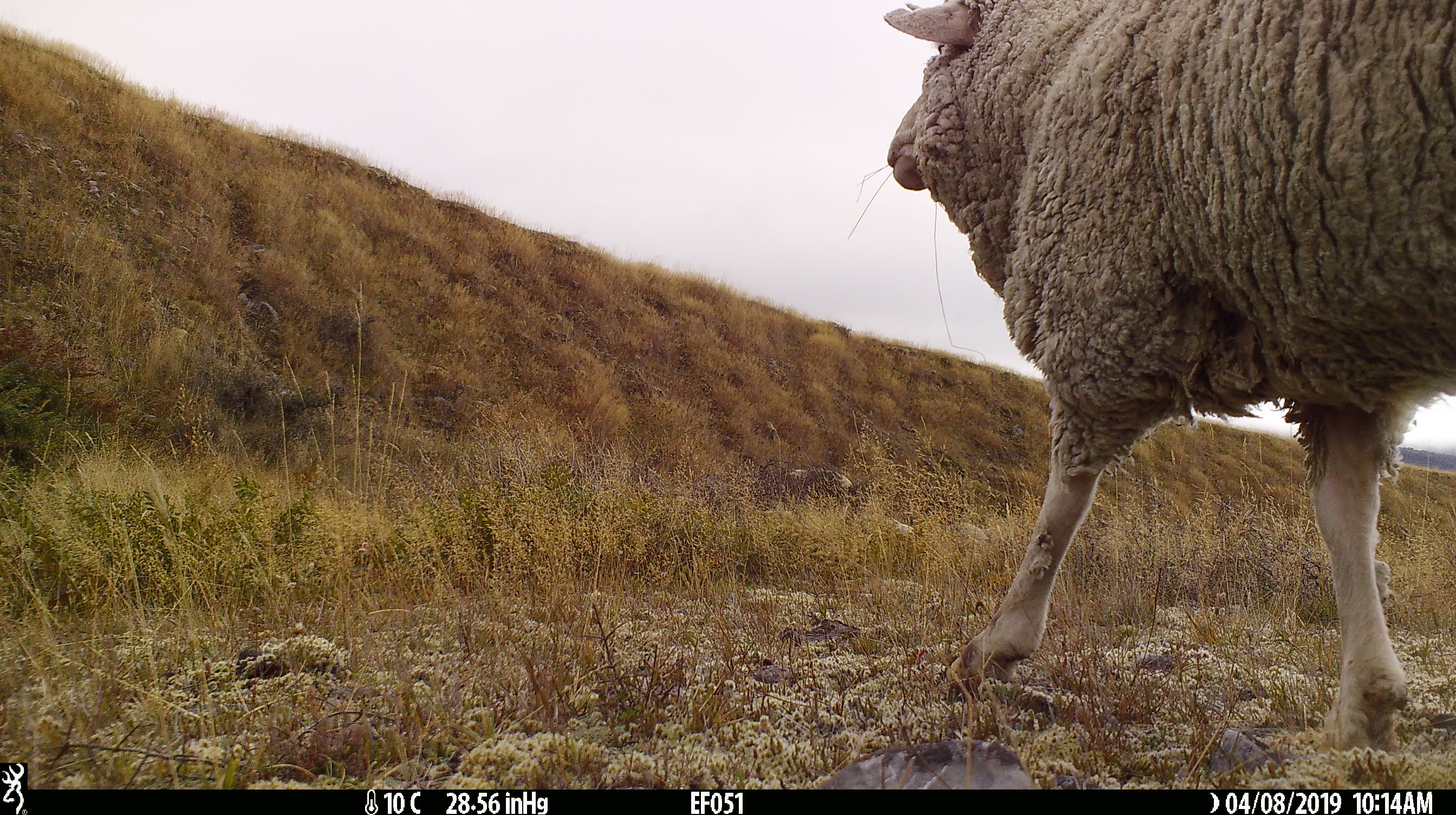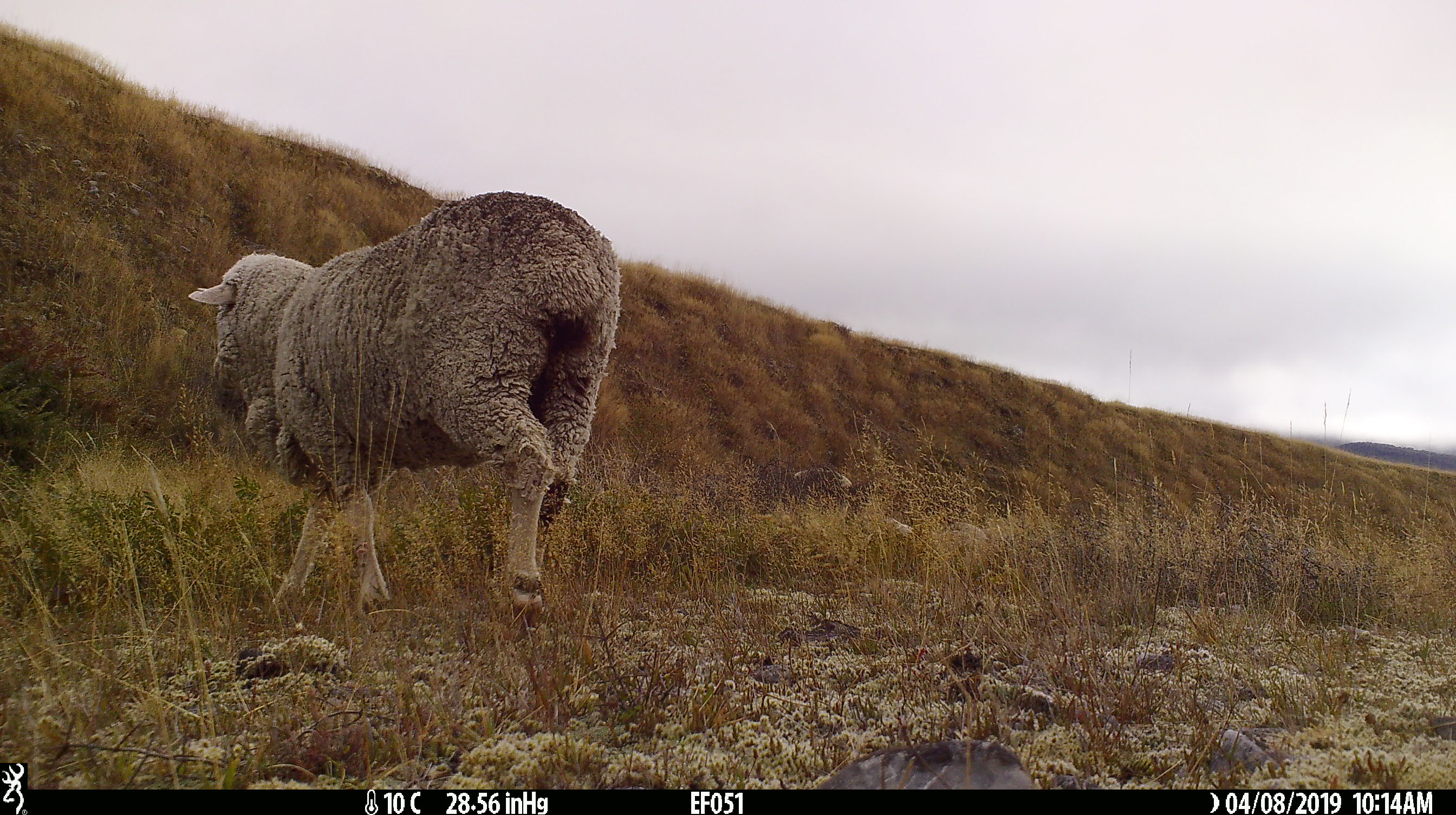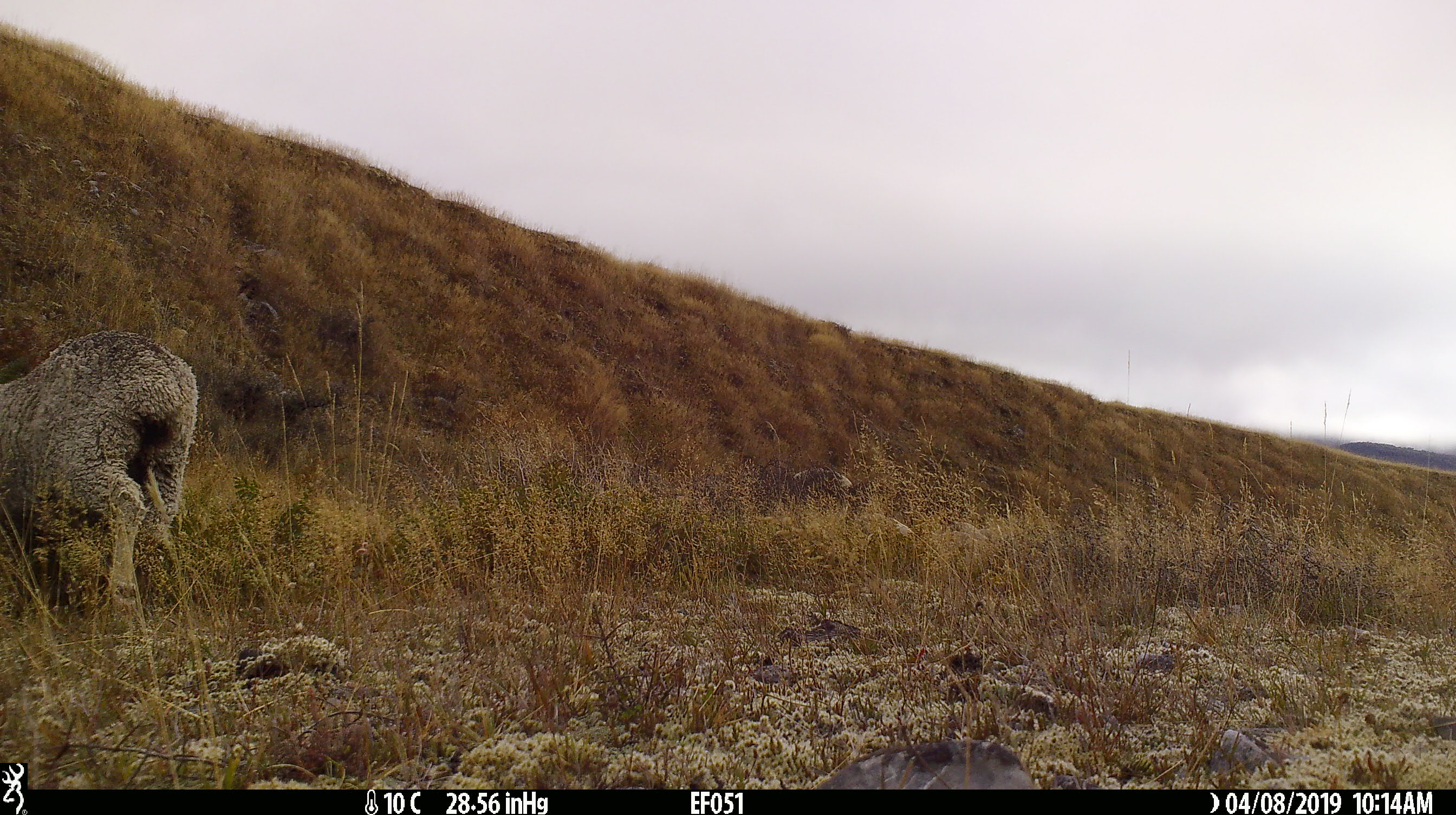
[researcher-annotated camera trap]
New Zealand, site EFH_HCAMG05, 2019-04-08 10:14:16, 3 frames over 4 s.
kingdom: Animalia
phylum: Chordata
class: Mammalia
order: Artiodactyla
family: Bovidae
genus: Ovis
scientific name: Ovis aries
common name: domestic sheep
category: sheep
Sheep (domestic sheep) (Ovis aries).